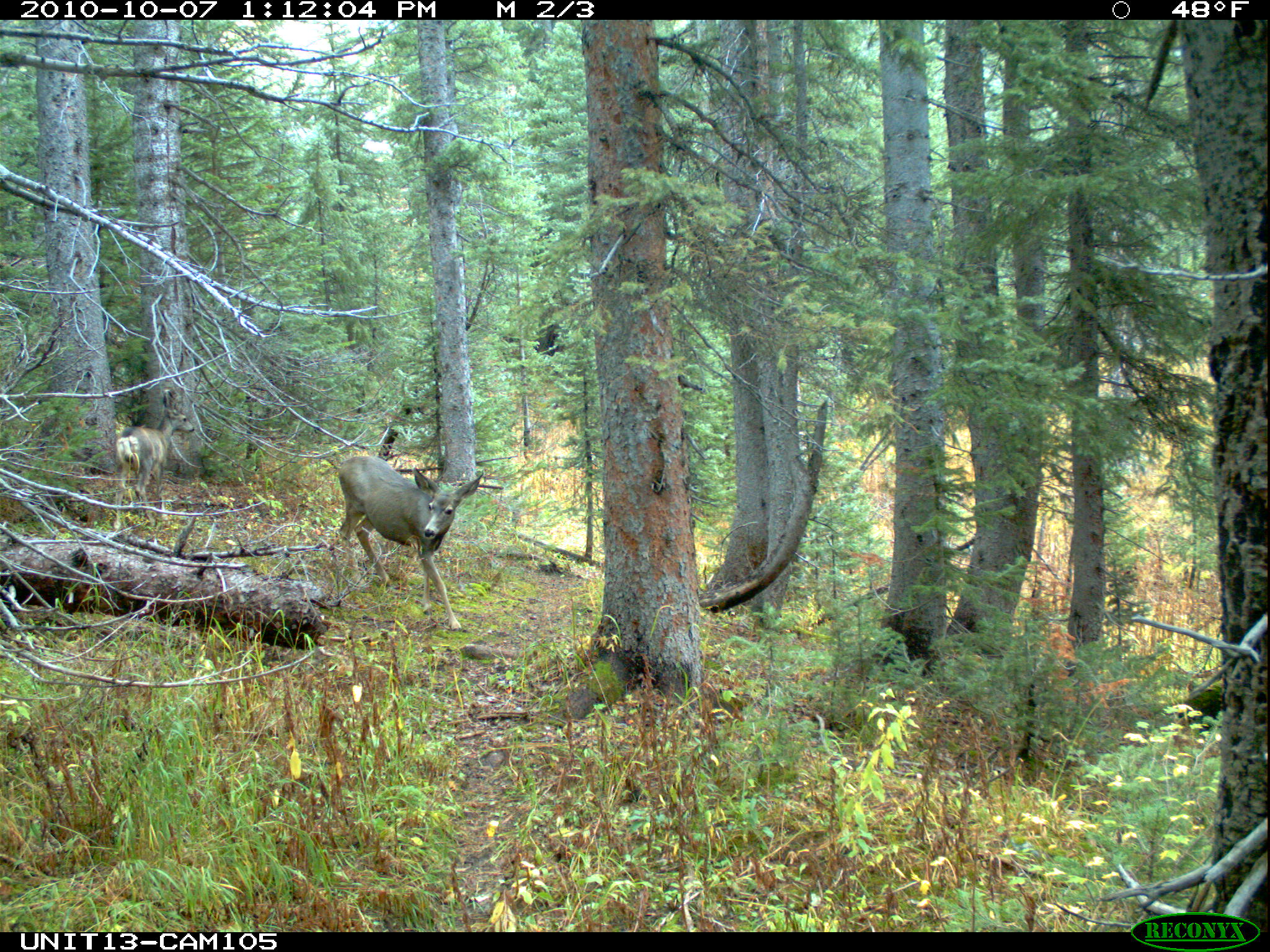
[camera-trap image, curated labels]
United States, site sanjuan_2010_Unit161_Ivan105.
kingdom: Animalia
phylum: Chordata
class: Mammalia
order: Artiodactyla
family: Cervidae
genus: Odocoileus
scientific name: Odocoileus hemionus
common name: mule deer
Odocoileus hemionus (mule deer).